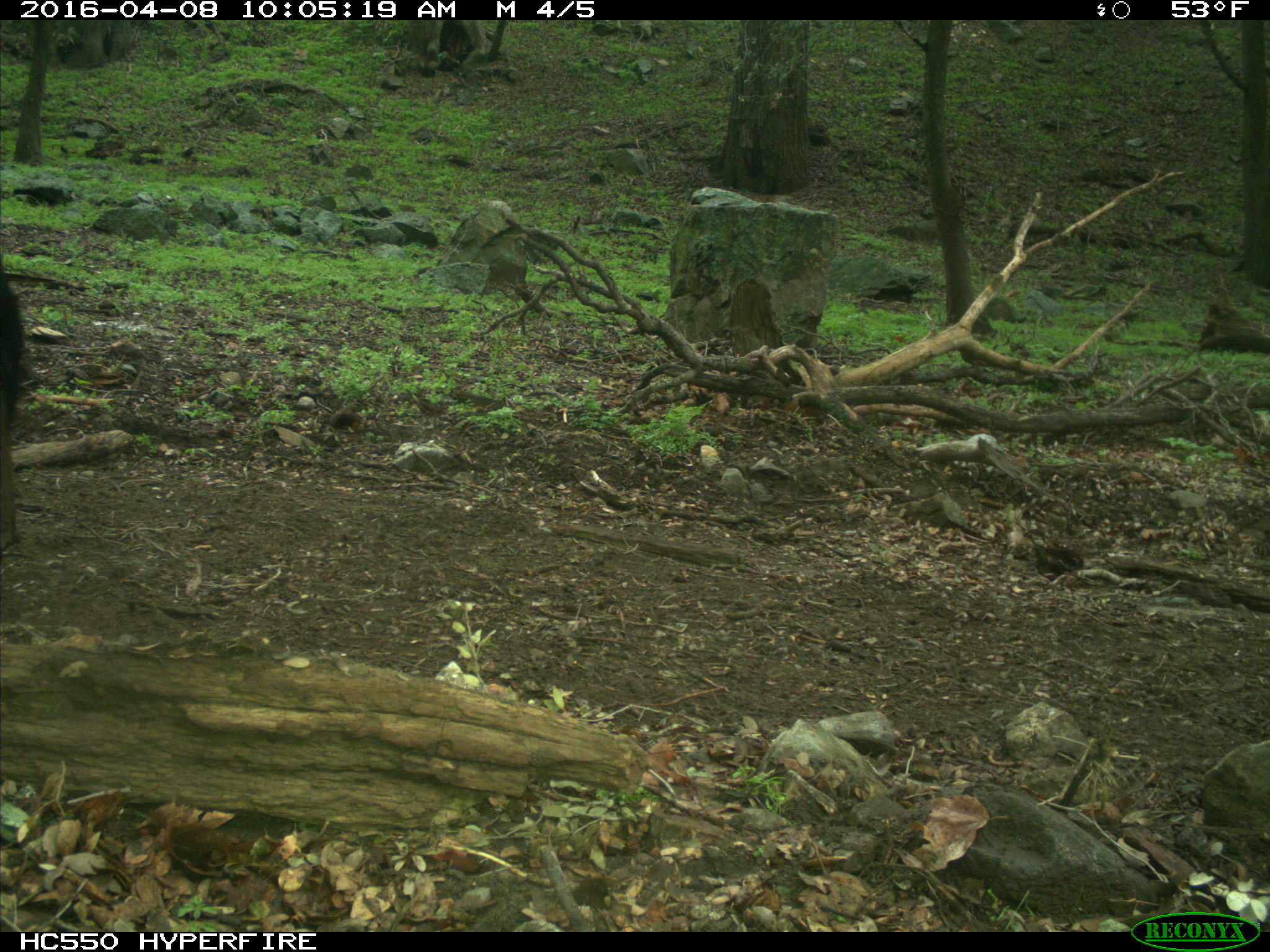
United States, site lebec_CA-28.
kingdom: Animalia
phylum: Chordata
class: Mammalia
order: Artiodactyla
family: Bovidae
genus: Bos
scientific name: Bos taurus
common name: domestic cow